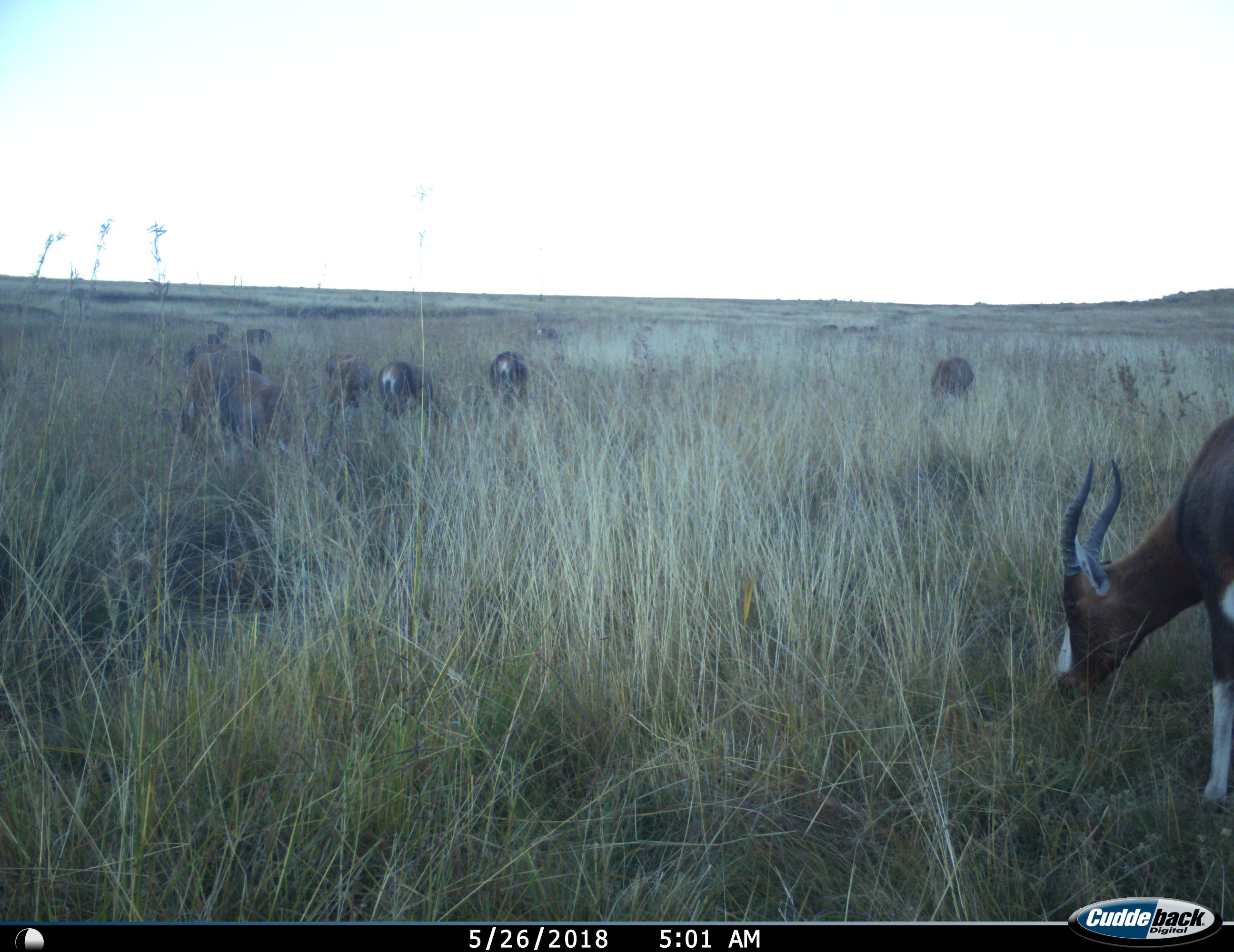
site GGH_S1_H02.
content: unidentified animal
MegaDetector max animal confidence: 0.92